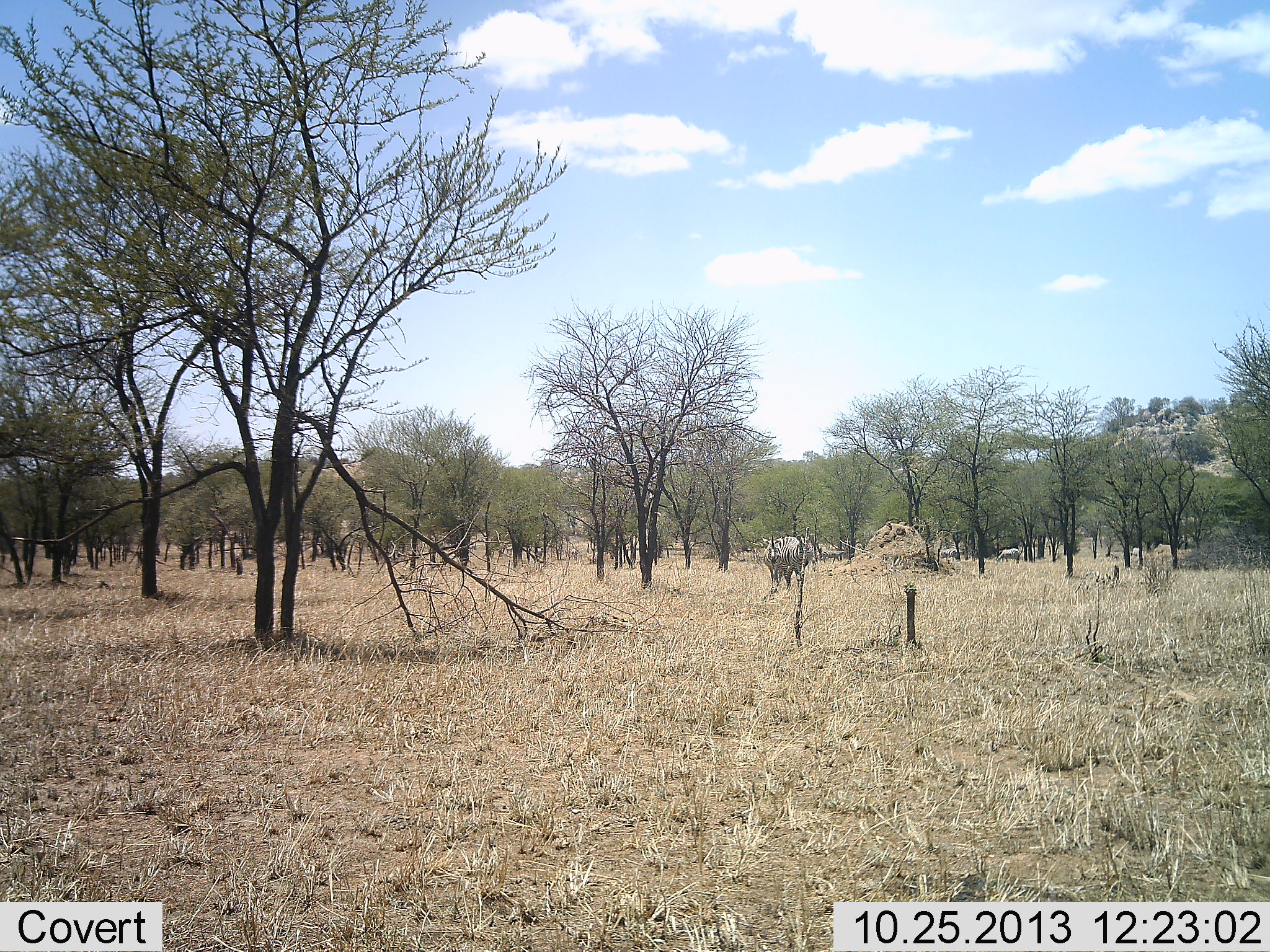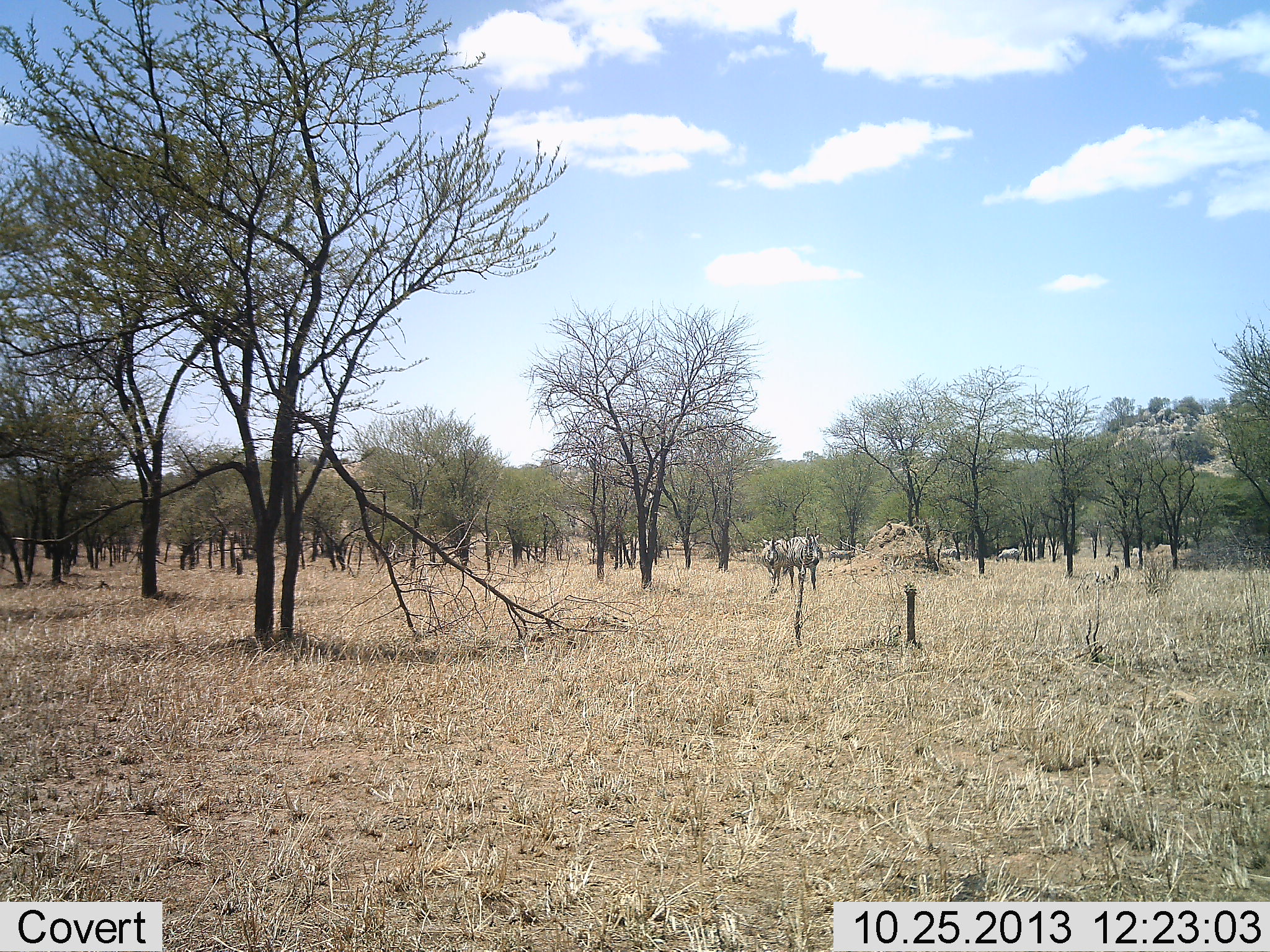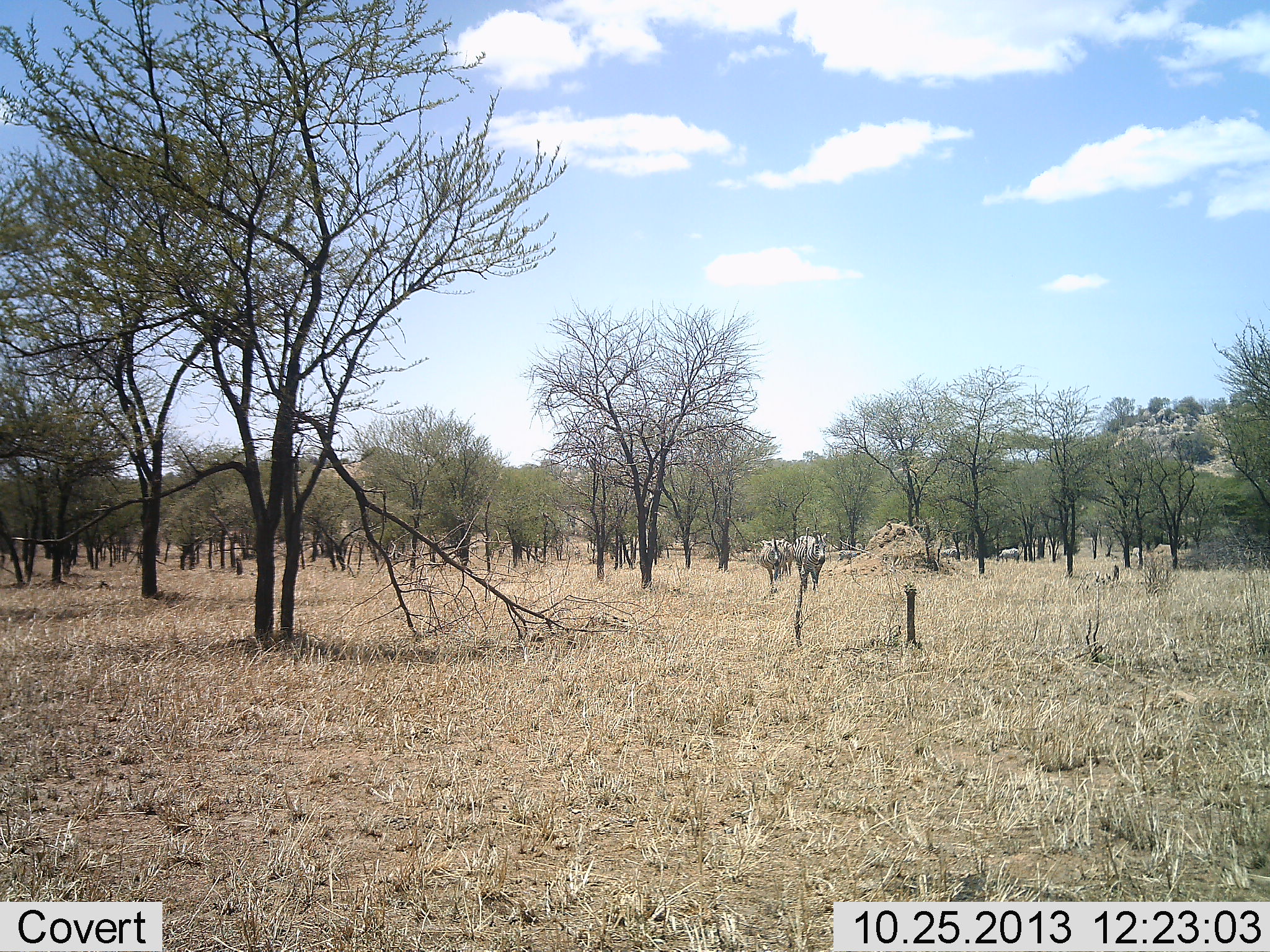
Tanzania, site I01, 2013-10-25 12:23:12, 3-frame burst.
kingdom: Animalia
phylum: Chordata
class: Mammalia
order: Perissodactyla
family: Equidae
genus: Equus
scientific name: Equus quagga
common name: plains zebra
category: zebra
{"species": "zebra (plains zebra) (Equus quagga)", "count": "2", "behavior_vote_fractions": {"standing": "34%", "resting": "2%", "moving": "73%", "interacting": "0%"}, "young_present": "0%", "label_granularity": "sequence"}